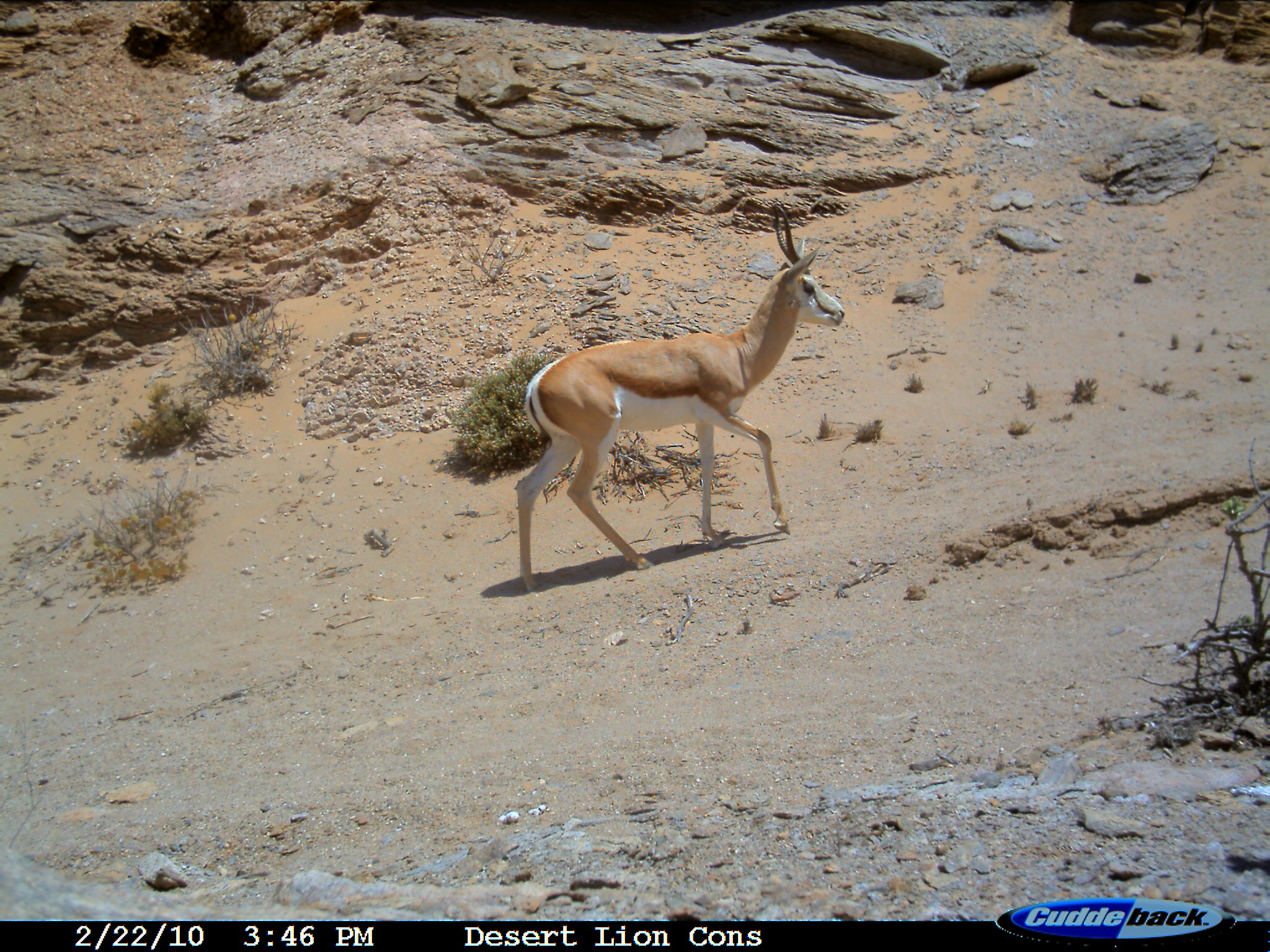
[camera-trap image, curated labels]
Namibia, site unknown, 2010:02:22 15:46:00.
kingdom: Animalia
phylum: Chordata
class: Mammalia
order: Carnivora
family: Canidae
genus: Lupulella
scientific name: Lupulella mesomelas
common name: black-backed jackal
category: canis mesomelas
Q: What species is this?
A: Canis mesomelas (black-backed jackal) (Lupulella mesomelas).